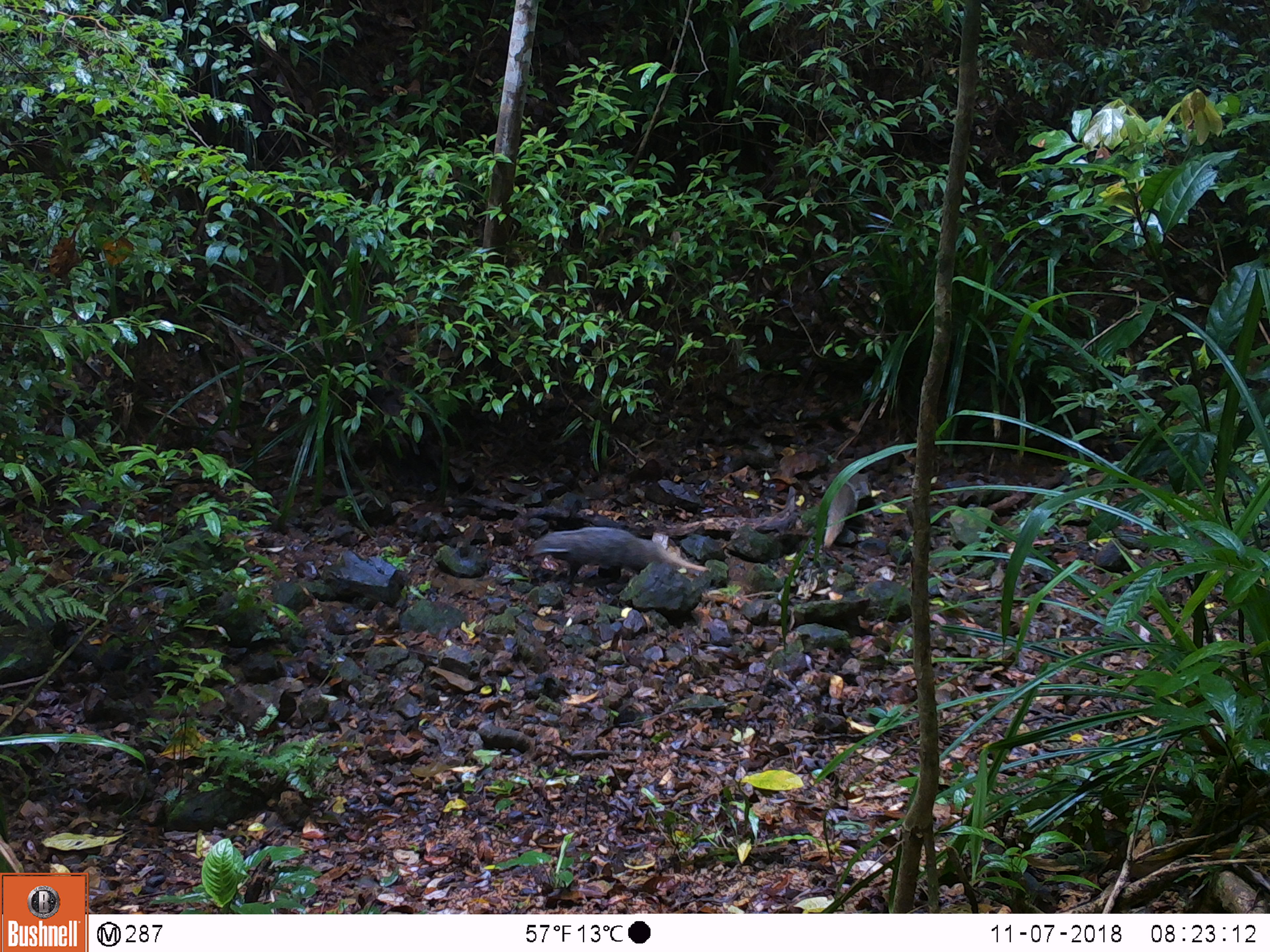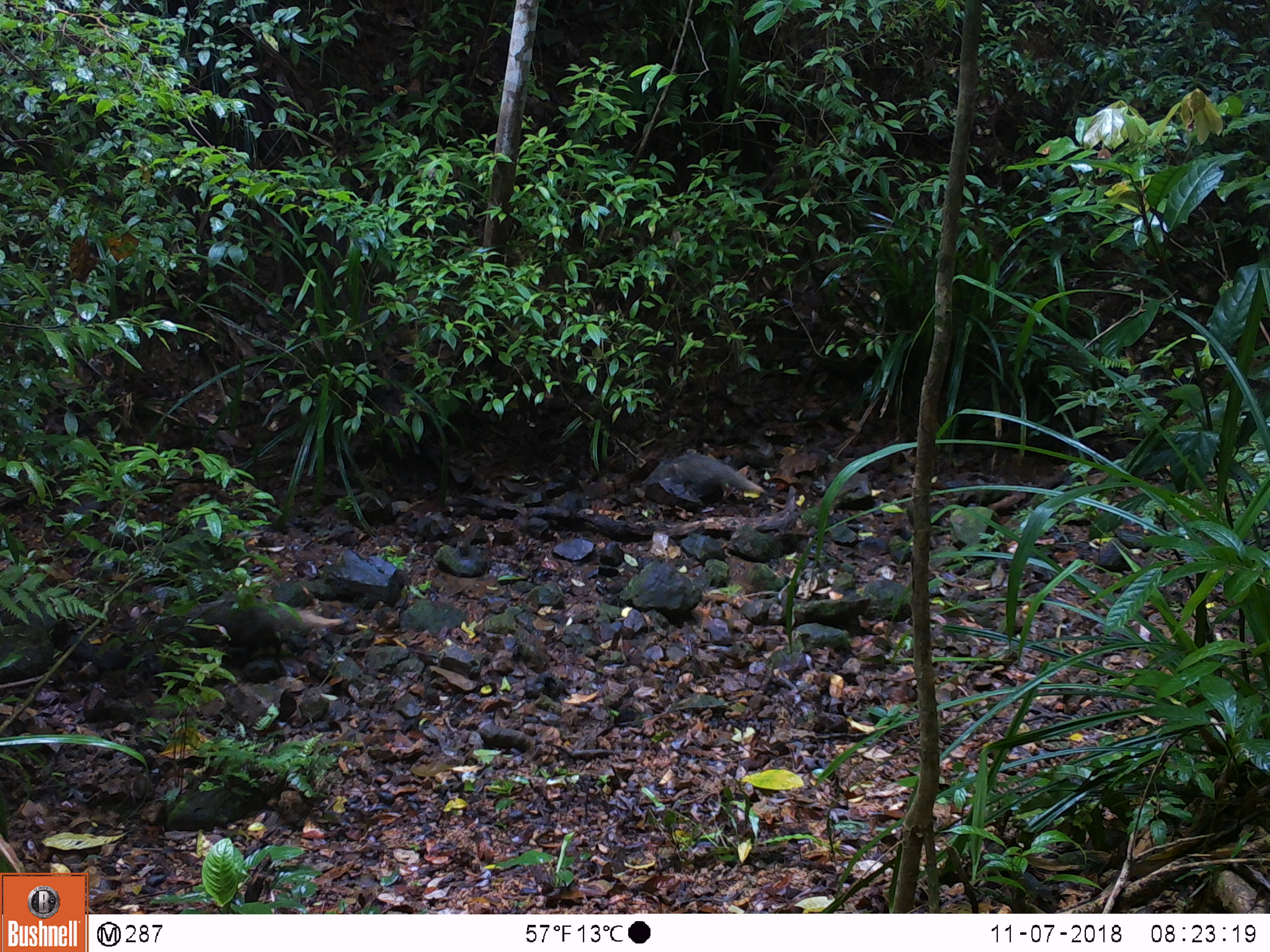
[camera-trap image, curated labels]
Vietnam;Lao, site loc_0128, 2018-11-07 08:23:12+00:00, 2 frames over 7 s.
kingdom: Animalia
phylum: Chordata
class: Mammalia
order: Carnivora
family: Herpestidae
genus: Urva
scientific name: Urva urva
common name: crab-eating mongoose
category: crab eating mongoose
Crab eating mongoose (crab-eating mongoose) (Urva urva). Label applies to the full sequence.